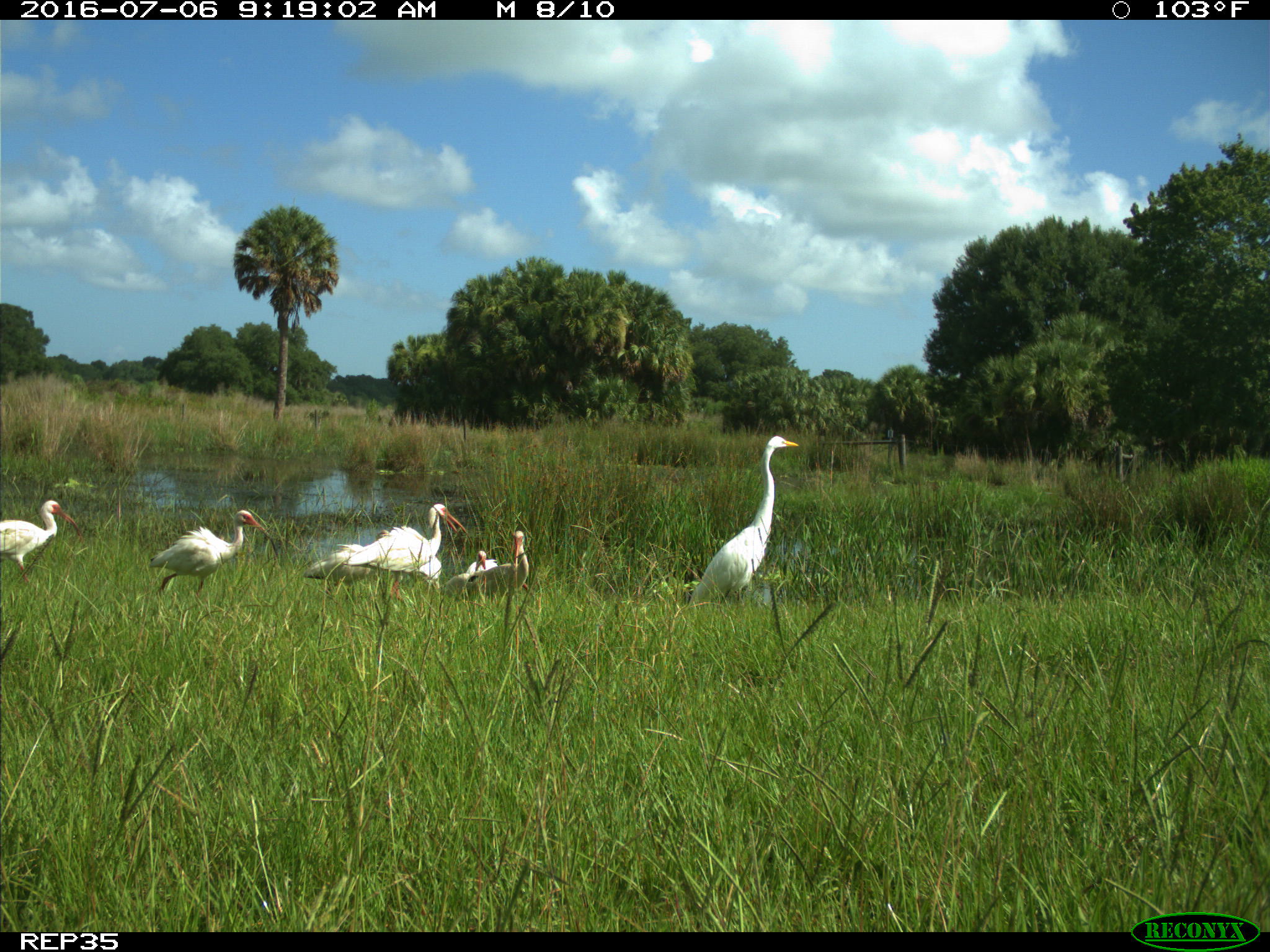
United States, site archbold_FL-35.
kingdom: Animalia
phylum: Chordata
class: Aves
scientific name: Aves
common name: birds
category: unidentified bird